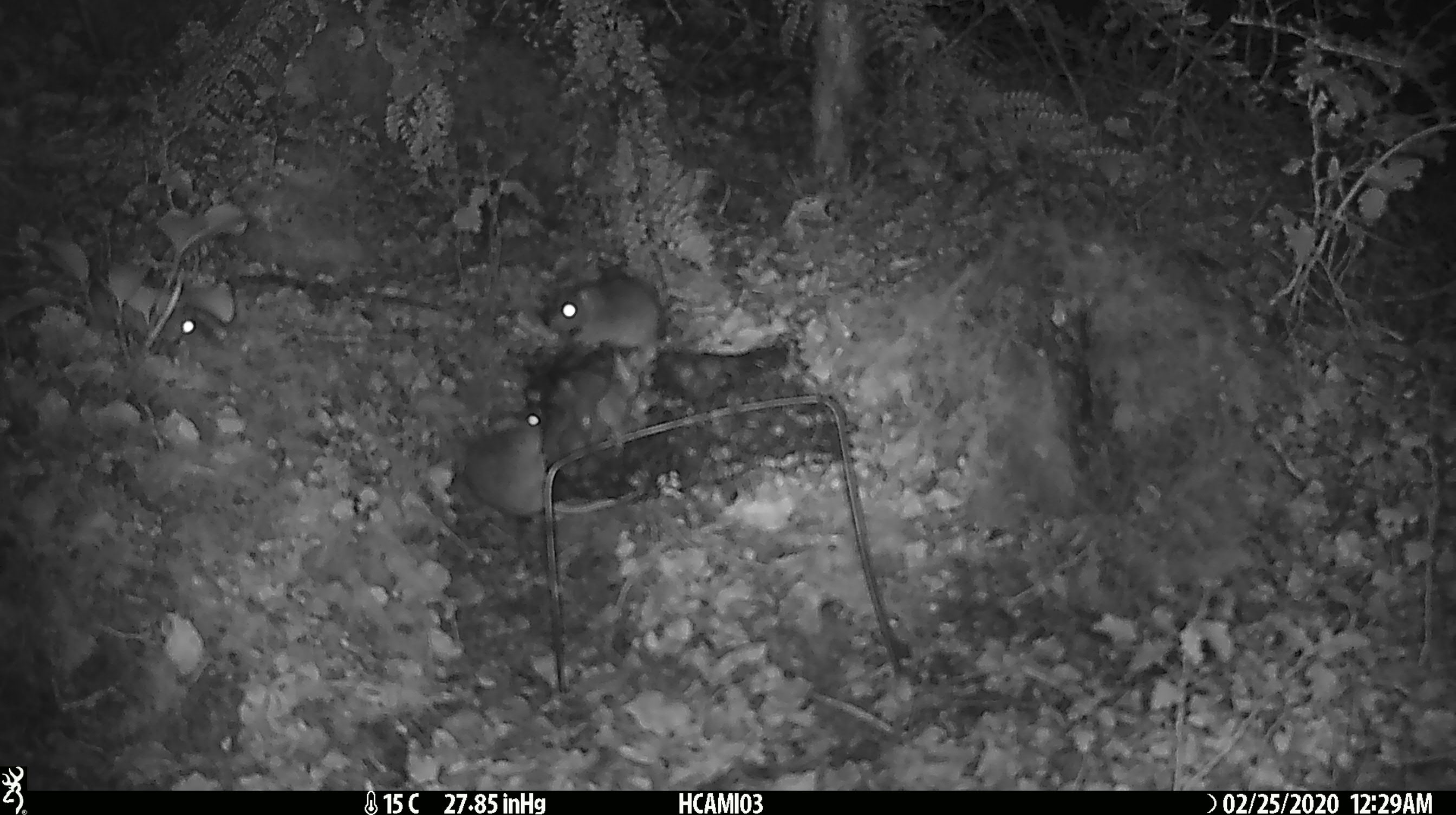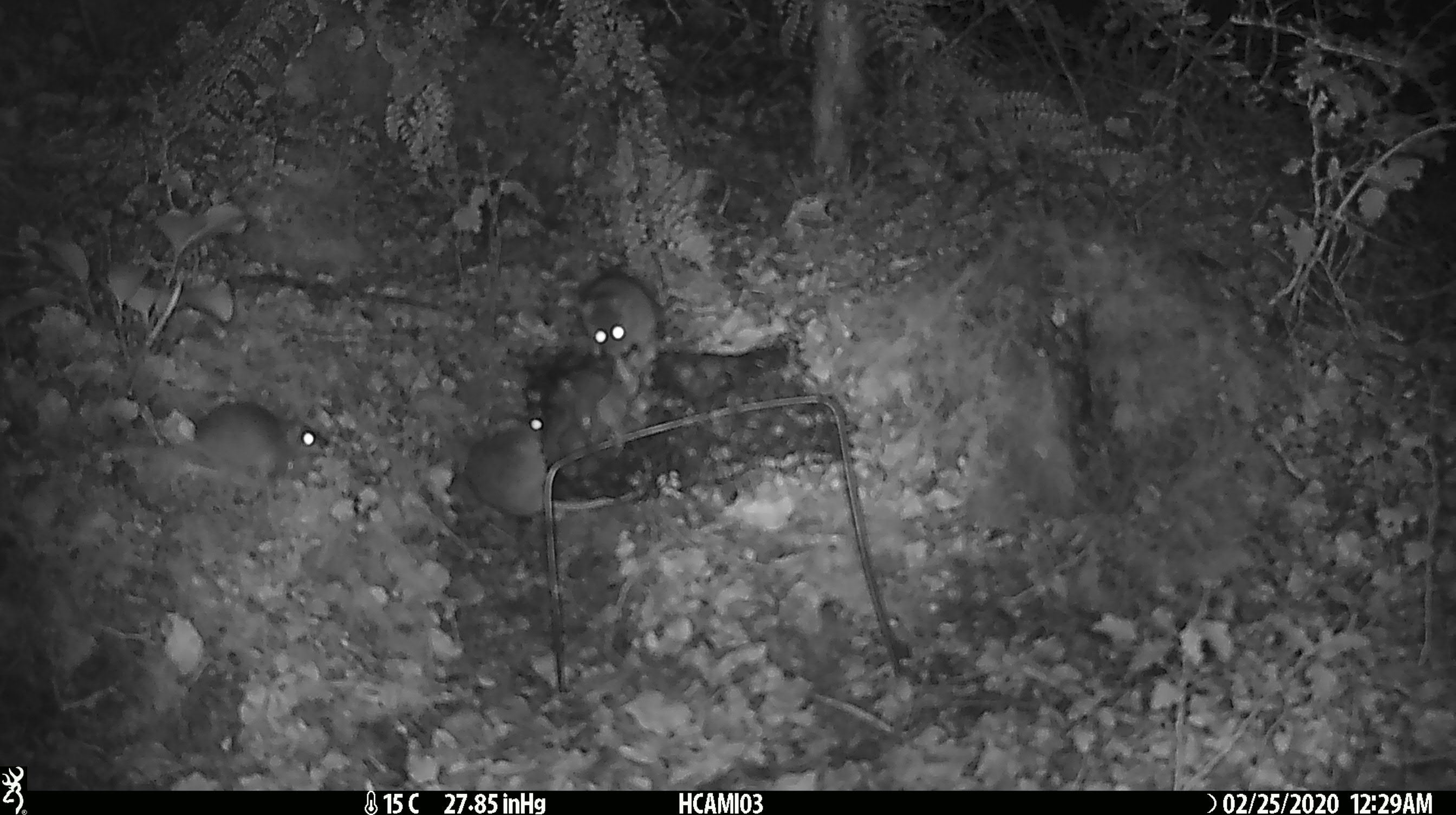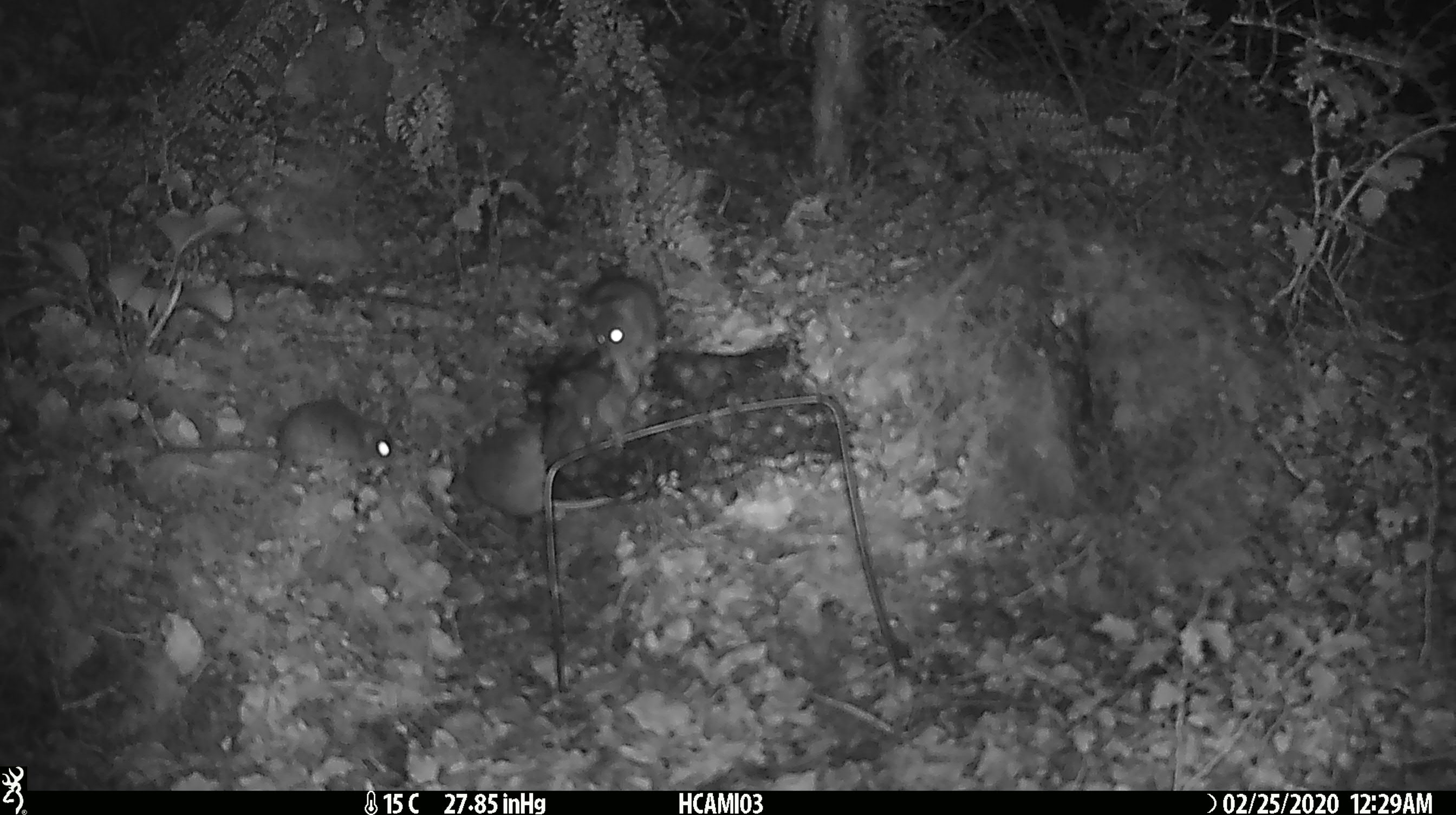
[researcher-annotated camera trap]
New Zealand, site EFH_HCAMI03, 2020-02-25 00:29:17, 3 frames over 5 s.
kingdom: Animalia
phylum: Chordata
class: Mammalia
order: Rodentia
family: Muridae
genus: Mus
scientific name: Mus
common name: mouse